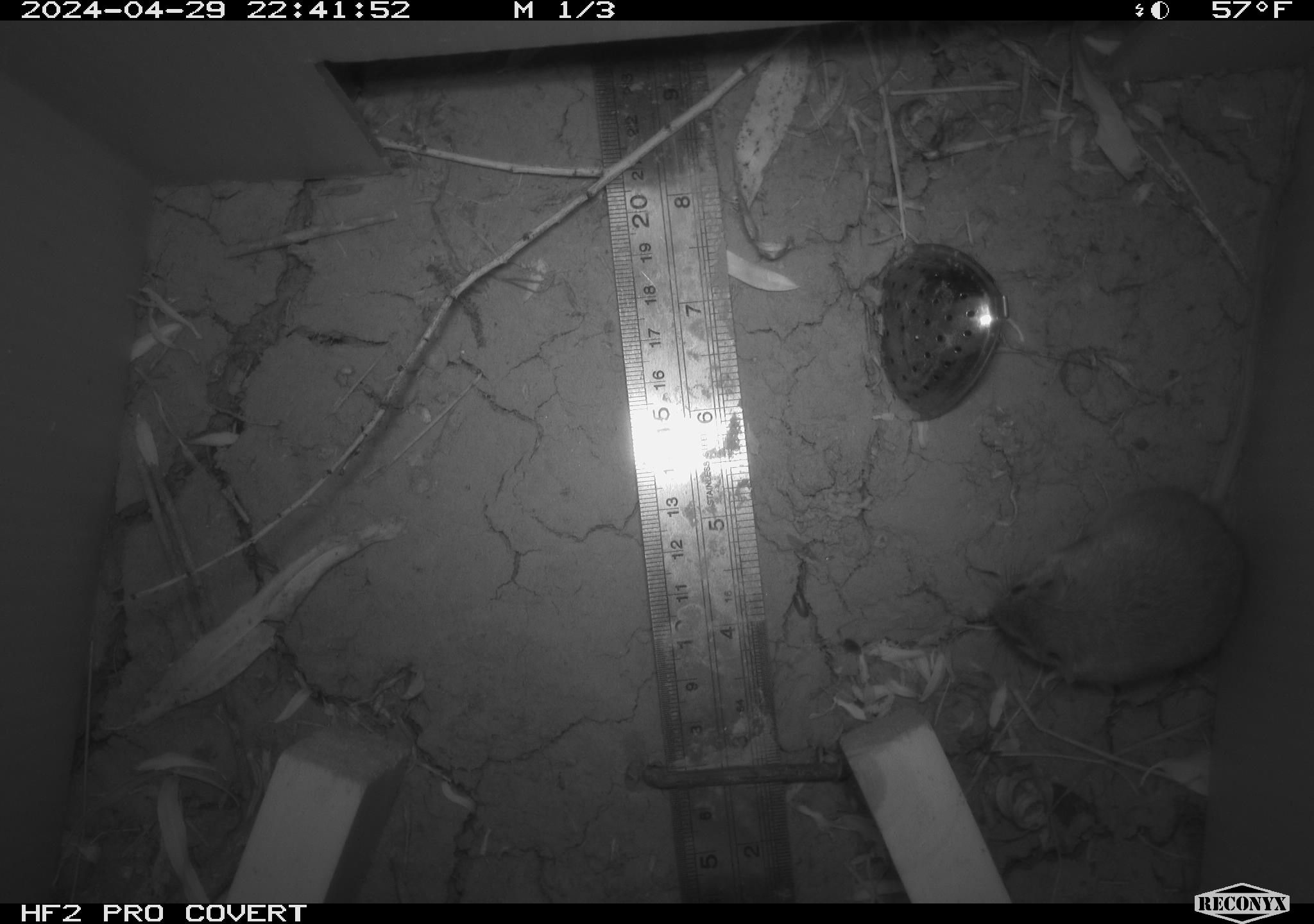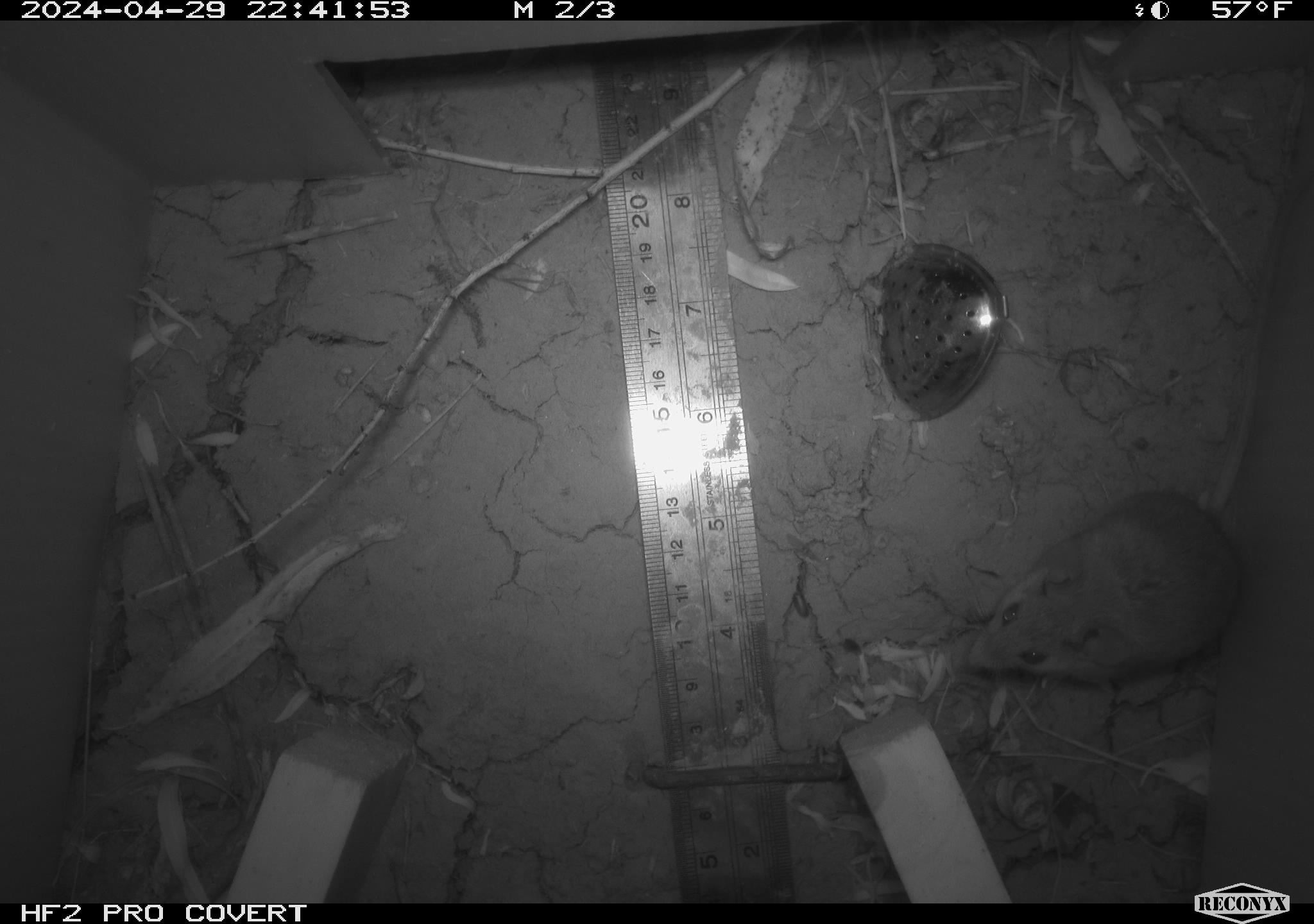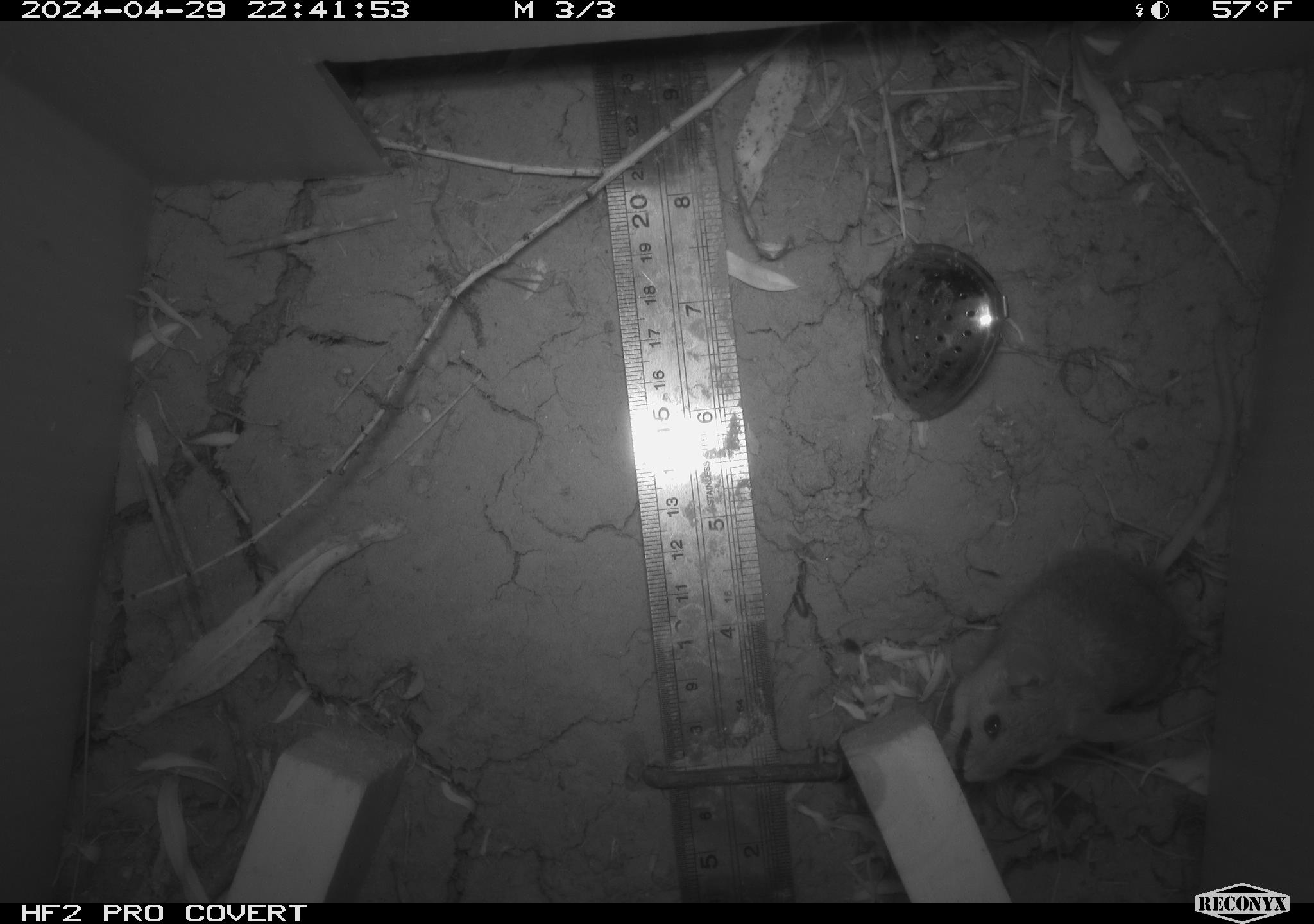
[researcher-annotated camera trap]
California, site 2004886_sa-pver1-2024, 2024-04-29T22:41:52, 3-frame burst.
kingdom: Animalia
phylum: Chordata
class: Mammalia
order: Rodentia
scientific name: Rodentia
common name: mouse species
Mouse species (Rodentia).